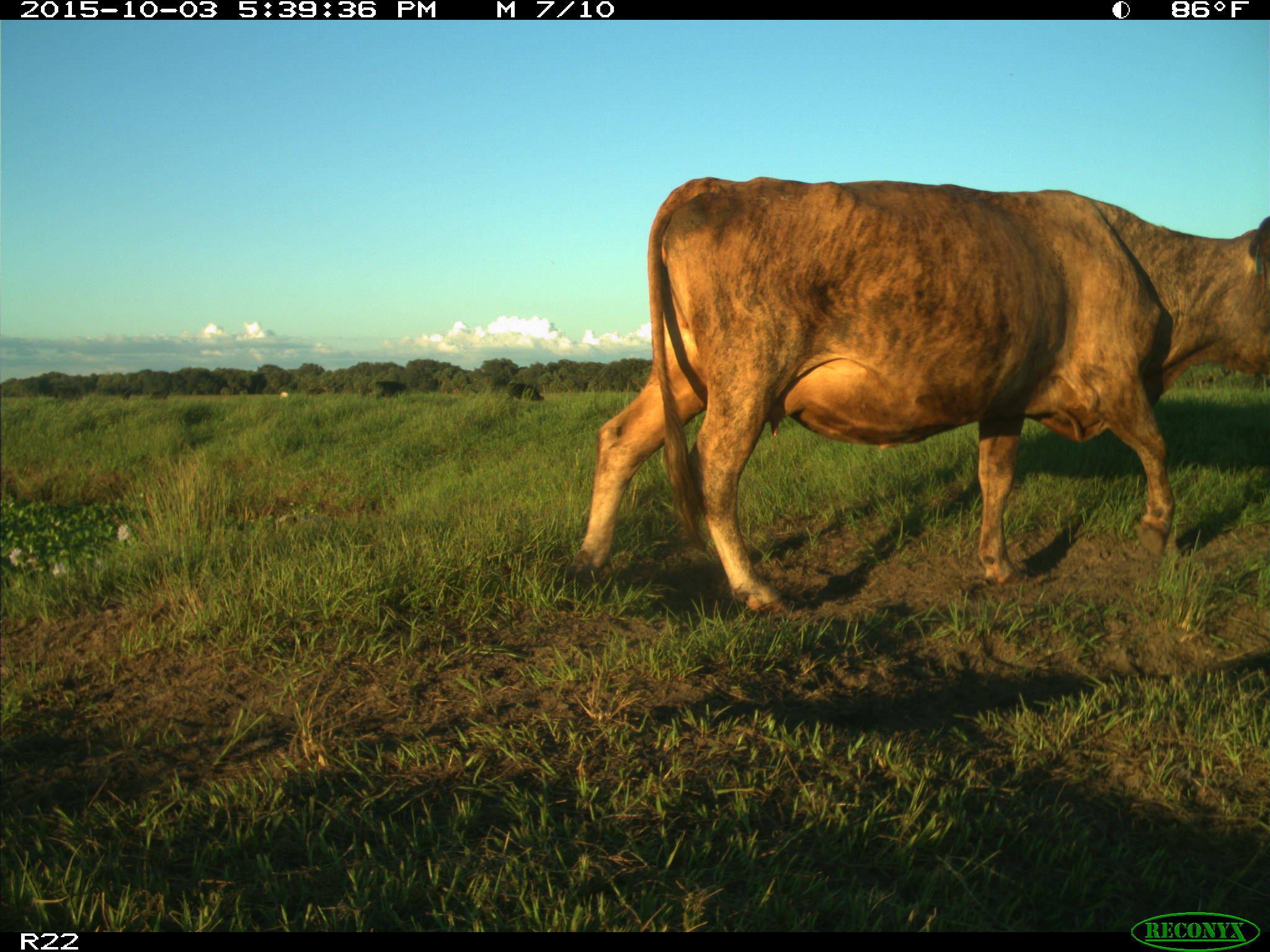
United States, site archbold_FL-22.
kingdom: Animalia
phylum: Chordata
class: Mammalia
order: Artiodactyla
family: Bovidae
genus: Bos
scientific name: Bos taurus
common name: domestic cow